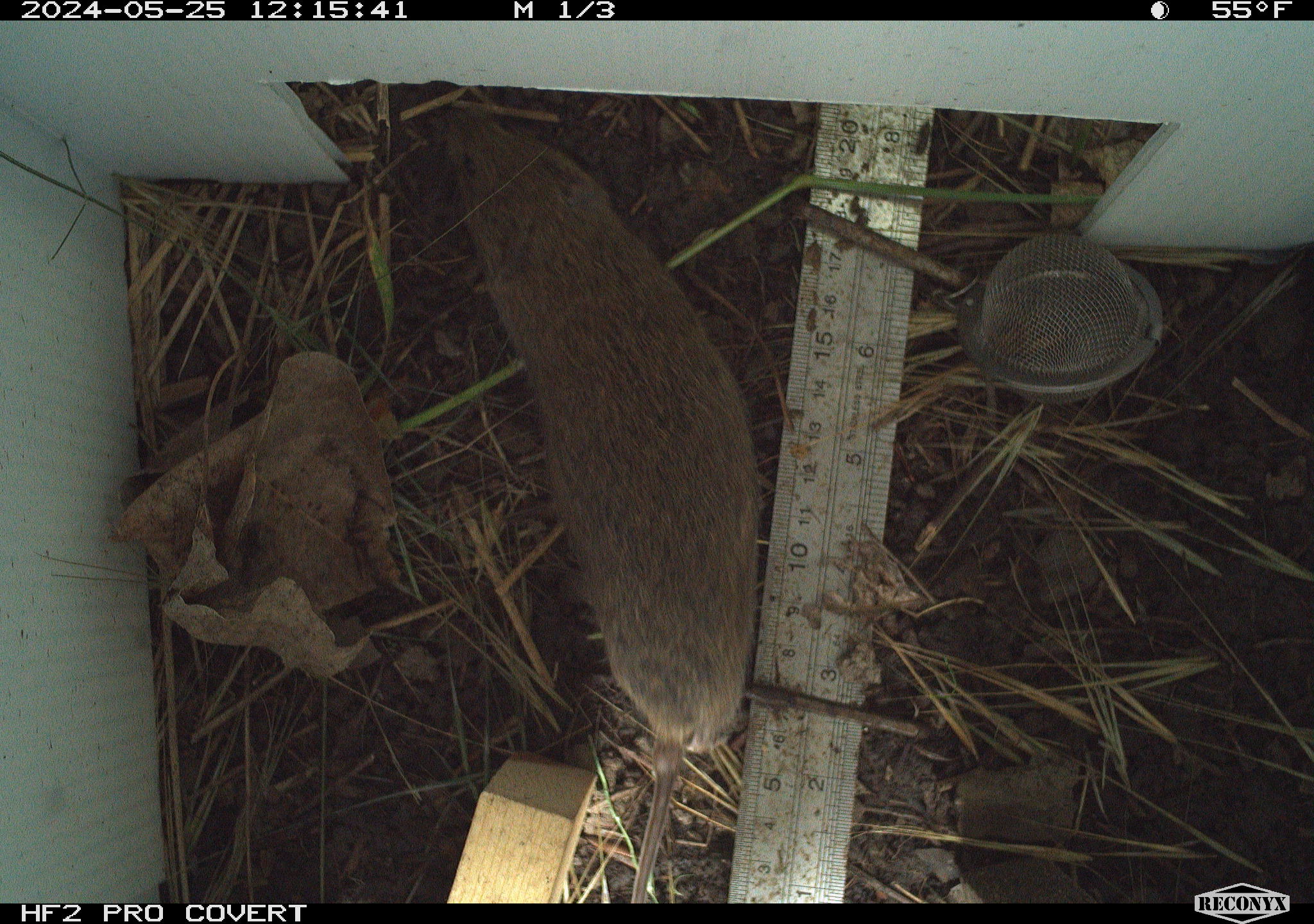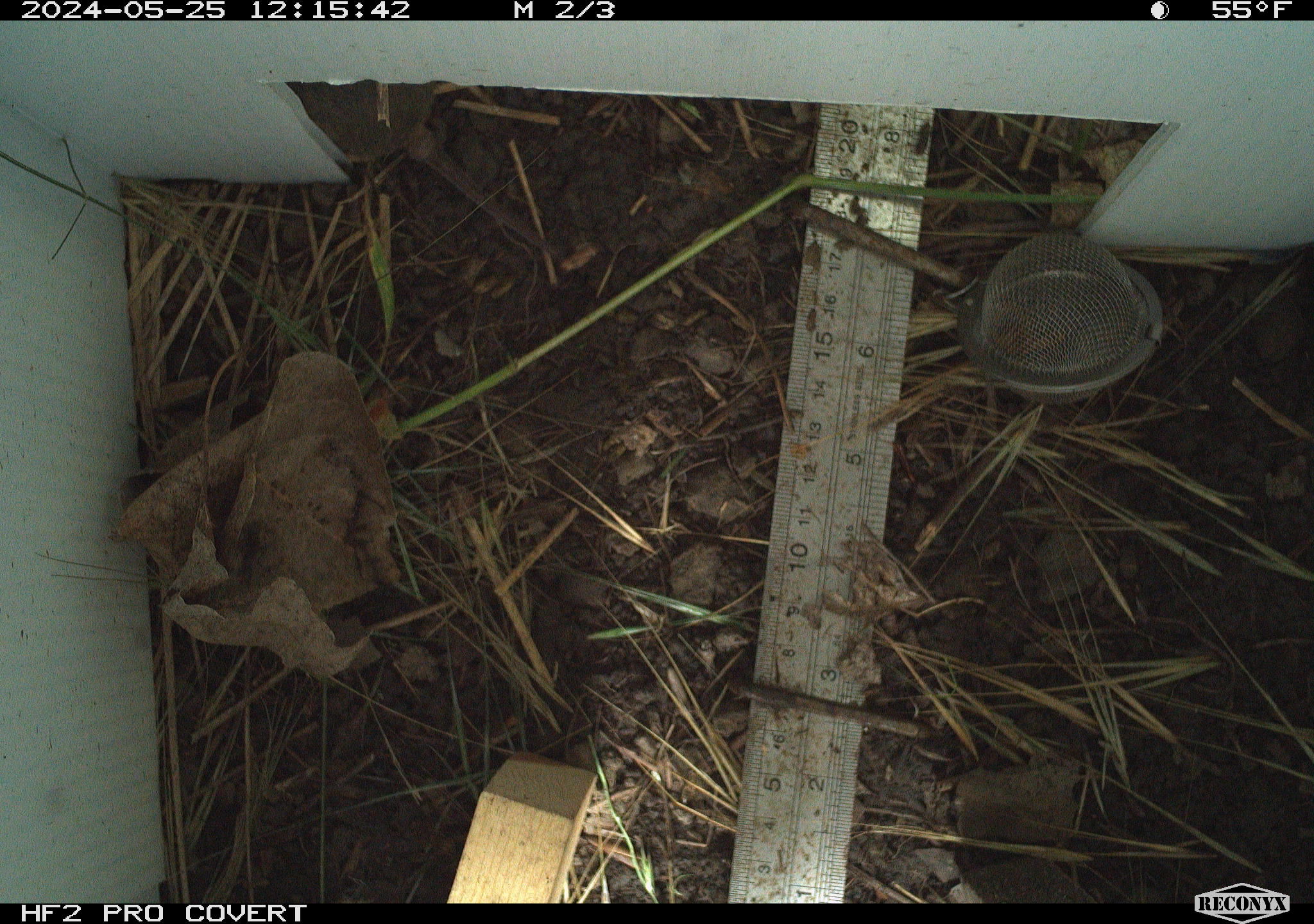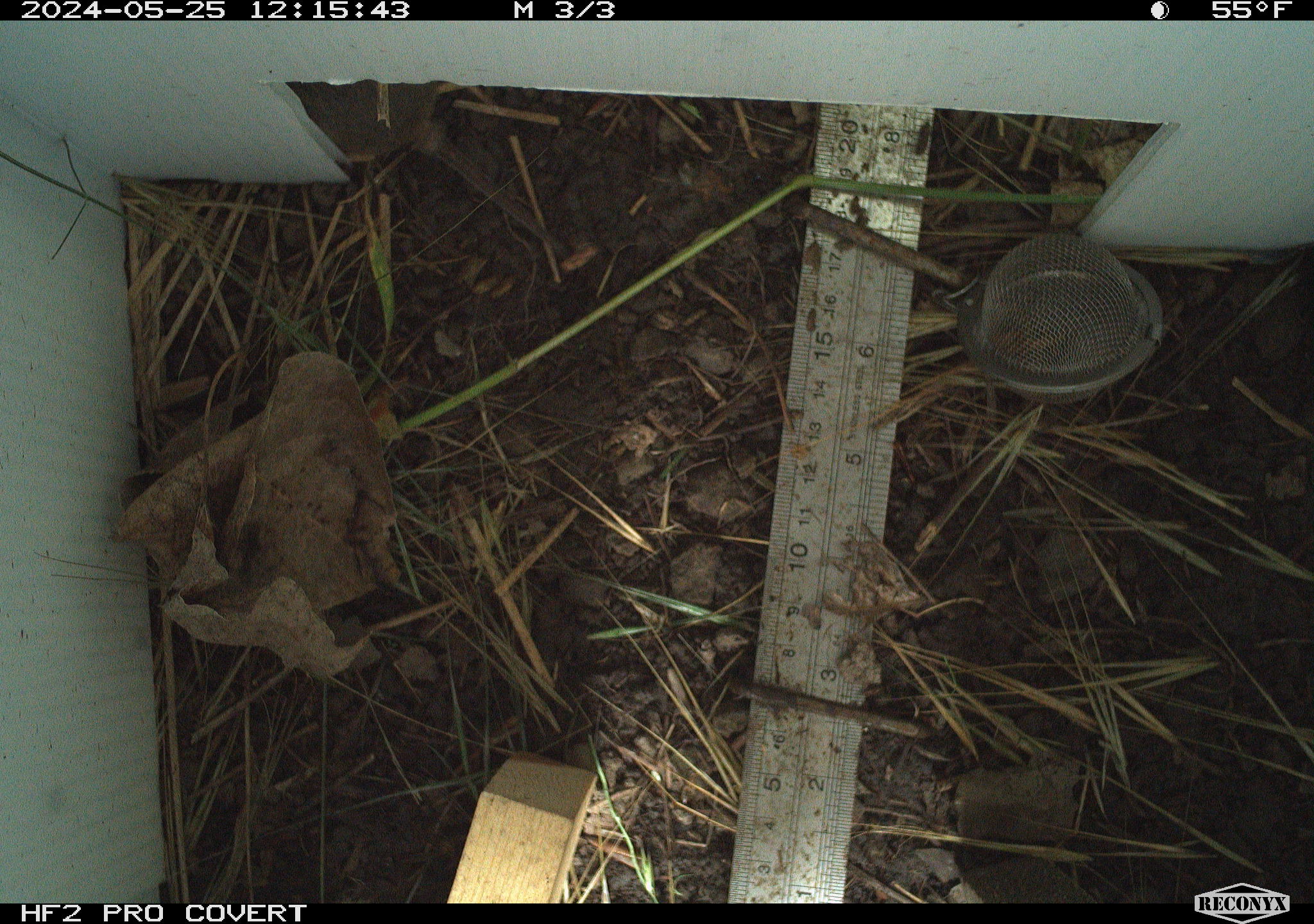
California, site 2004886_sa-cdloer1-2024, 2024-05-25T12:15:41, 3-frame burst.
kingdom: Animalia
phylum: Chordata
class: Mammalia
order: Rodentia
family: Cricetidae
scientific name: Arvicolinae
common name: voles, lemmings, and muskrats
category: arvicolinae subfamily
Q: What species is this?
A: Arvicolinae subfamily (voles, lemmings, and muskrats) (Arvicolinae).